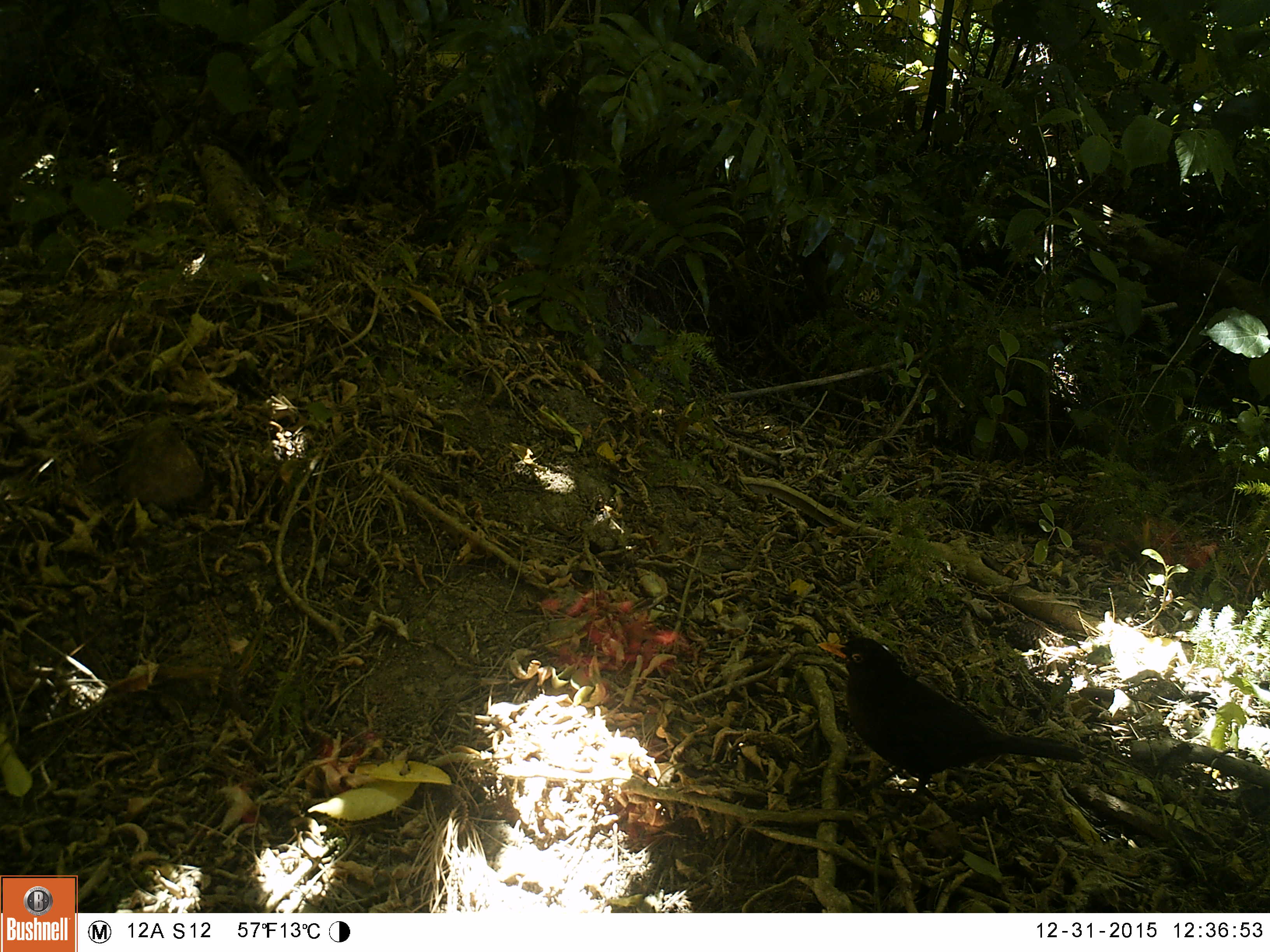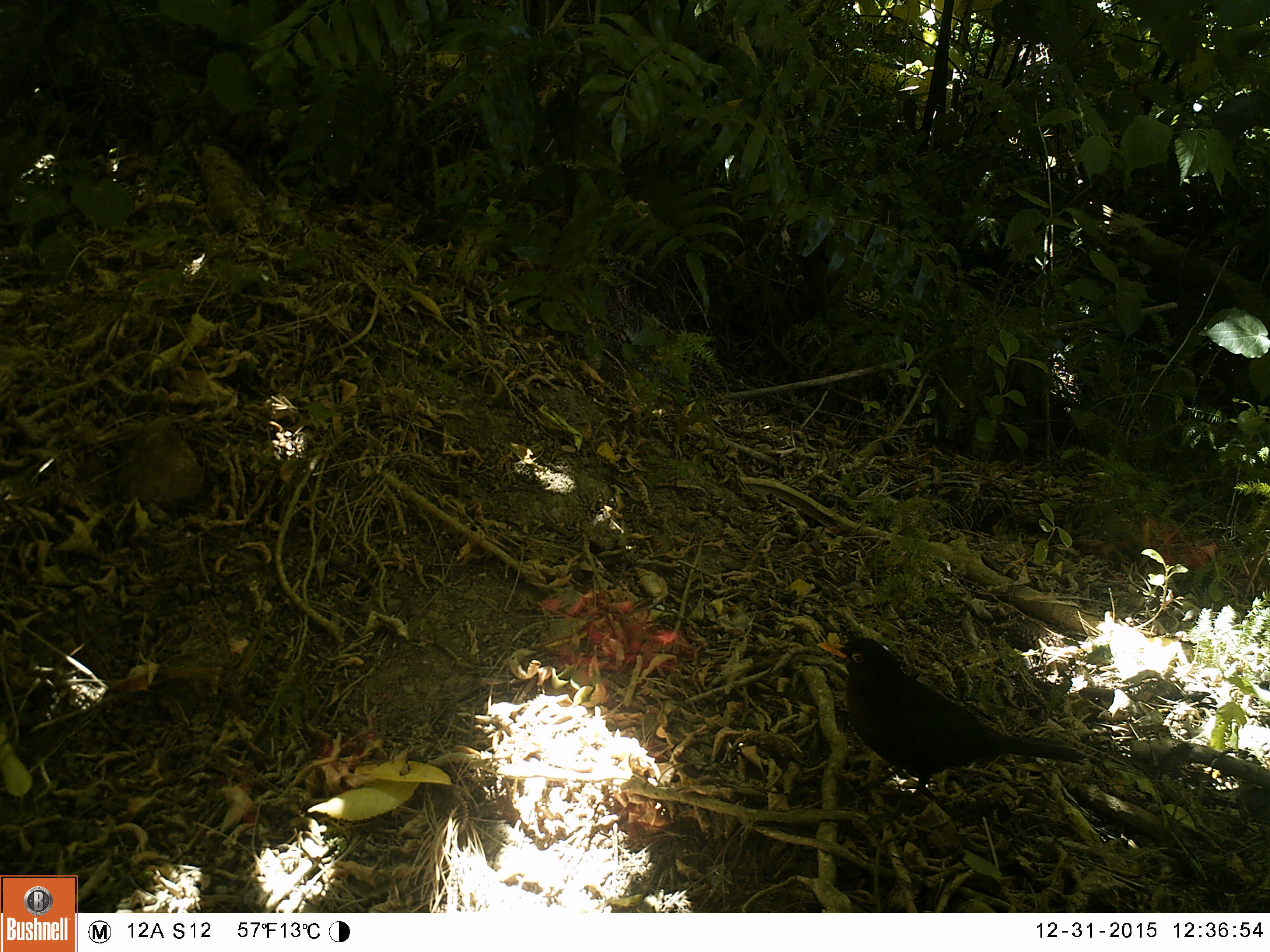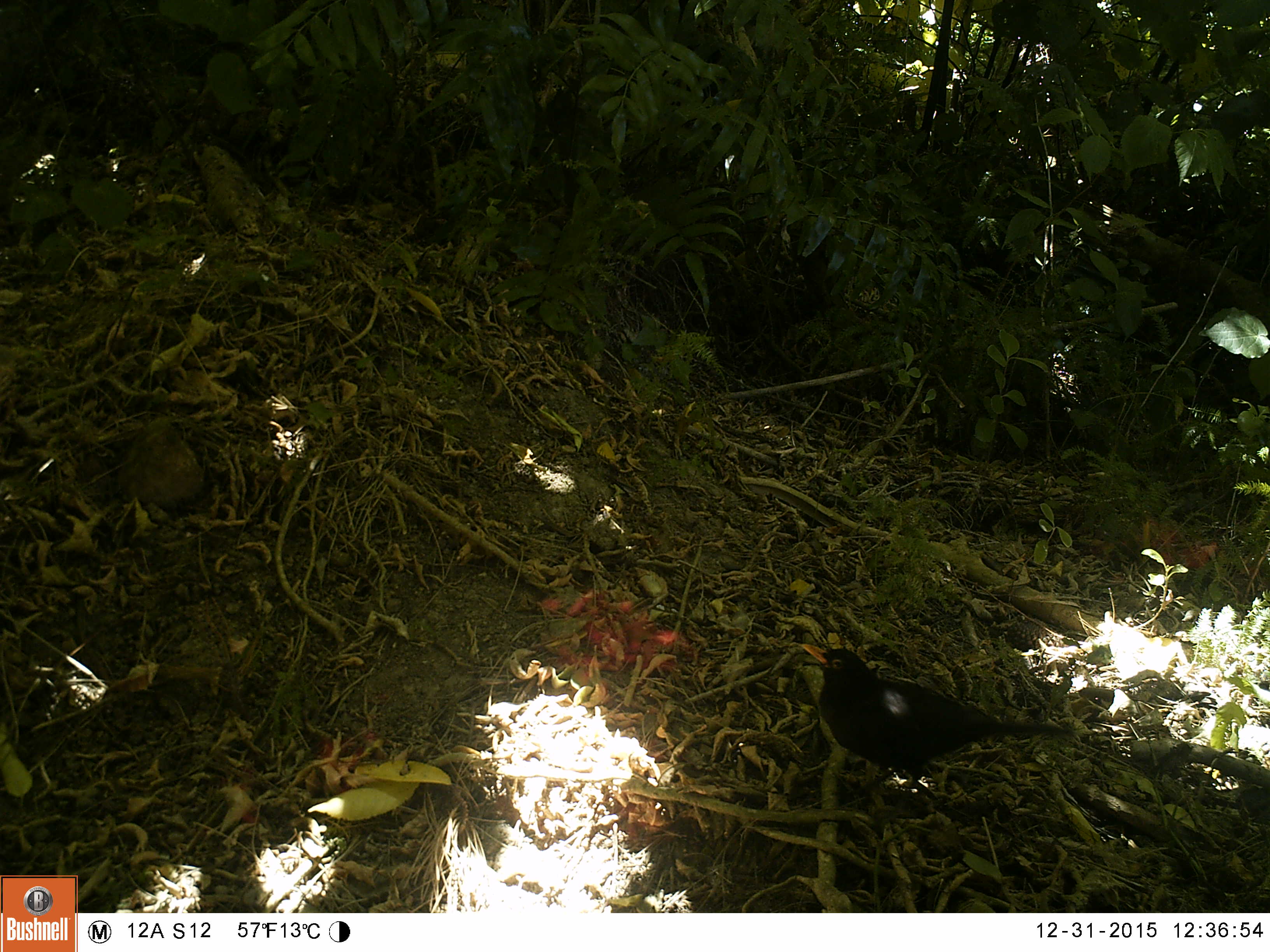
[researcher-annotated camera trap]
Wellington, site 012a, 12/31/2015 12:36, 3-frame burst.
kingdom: Animalia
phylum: Chordata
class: Aves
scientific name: Aves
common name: bird